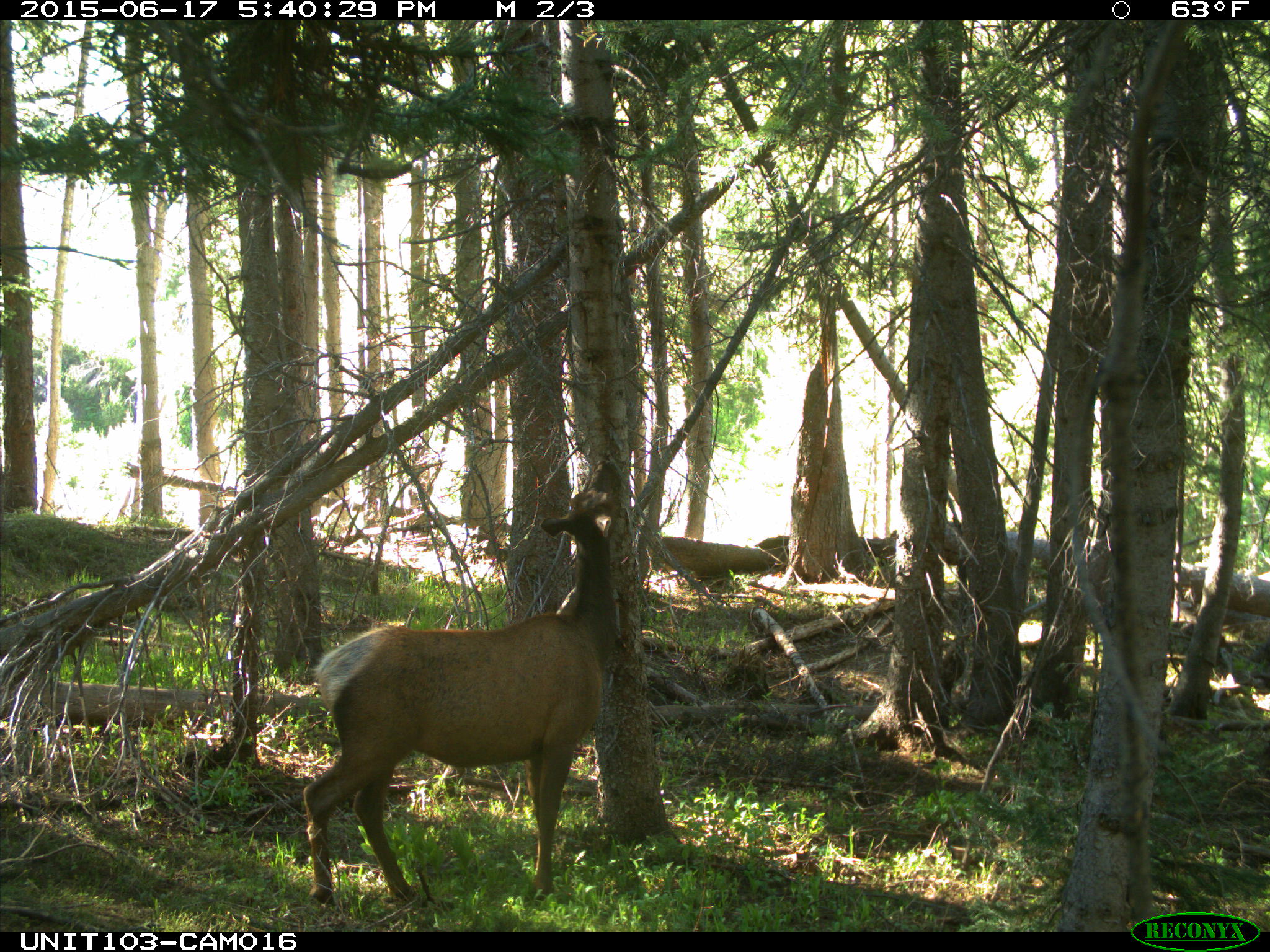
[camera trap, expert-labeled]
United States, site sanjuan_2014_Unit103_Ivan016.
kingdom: Animalia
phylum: Chordata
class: Mammalia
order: Artiodactyla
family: Cervidae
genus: Cervus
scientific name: Cervus elaphus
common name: red deer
Cervus elaphus (red deer).